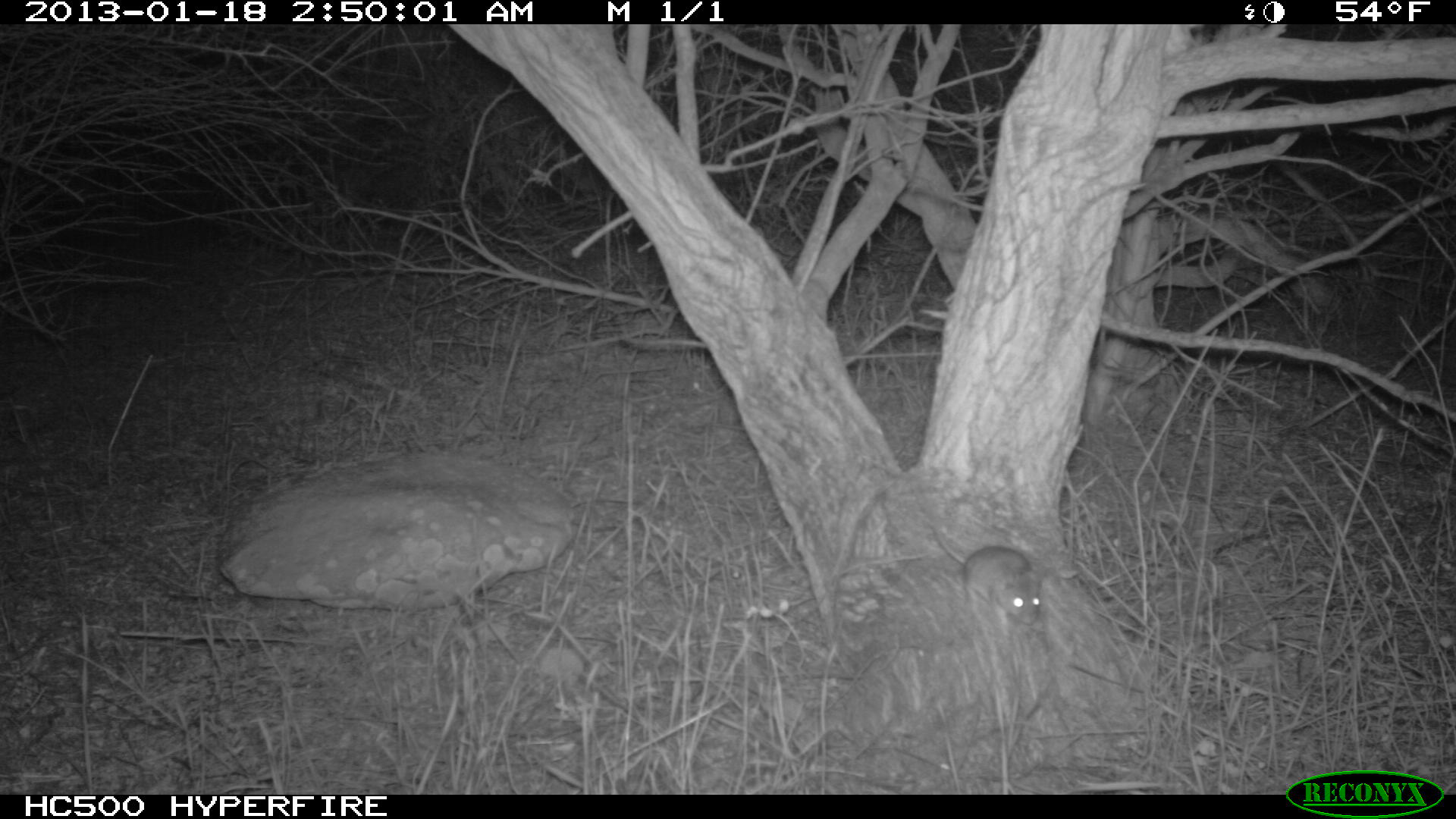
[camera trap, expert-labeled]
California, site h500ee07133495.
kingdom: Animalia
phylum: Chordata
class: Mammalia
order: Rodentia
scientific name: Rodentia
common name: rodent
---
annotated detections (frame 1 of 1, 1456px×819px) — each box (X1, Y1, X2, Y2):
rodent: (927, 525, 1043, 624)